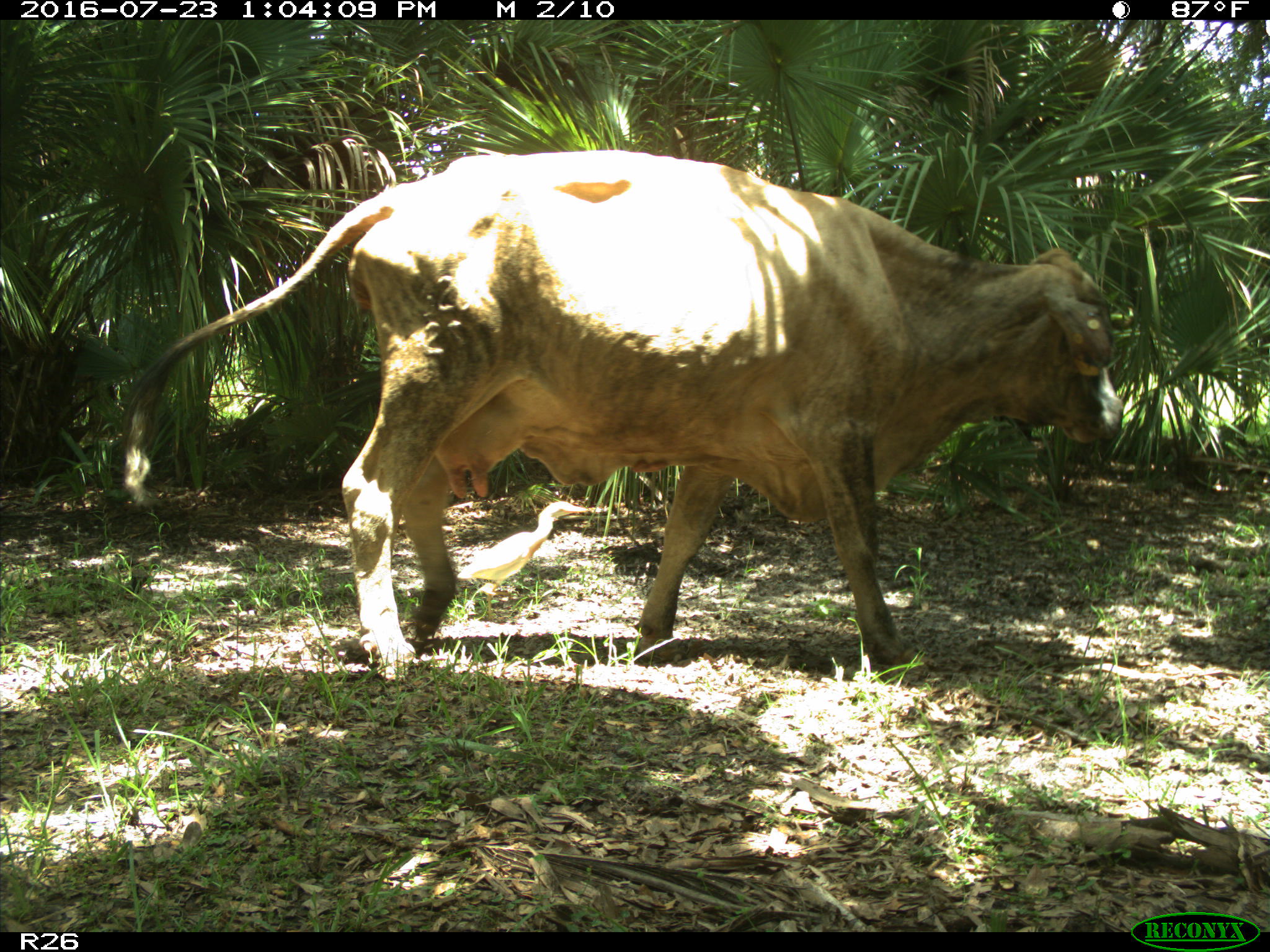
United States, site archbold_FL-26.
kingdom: Animalia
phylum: Chordata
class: Mammalia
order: Artiodactyla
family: Bovidae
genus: Bos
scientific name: Bos taurus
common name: domestic cow